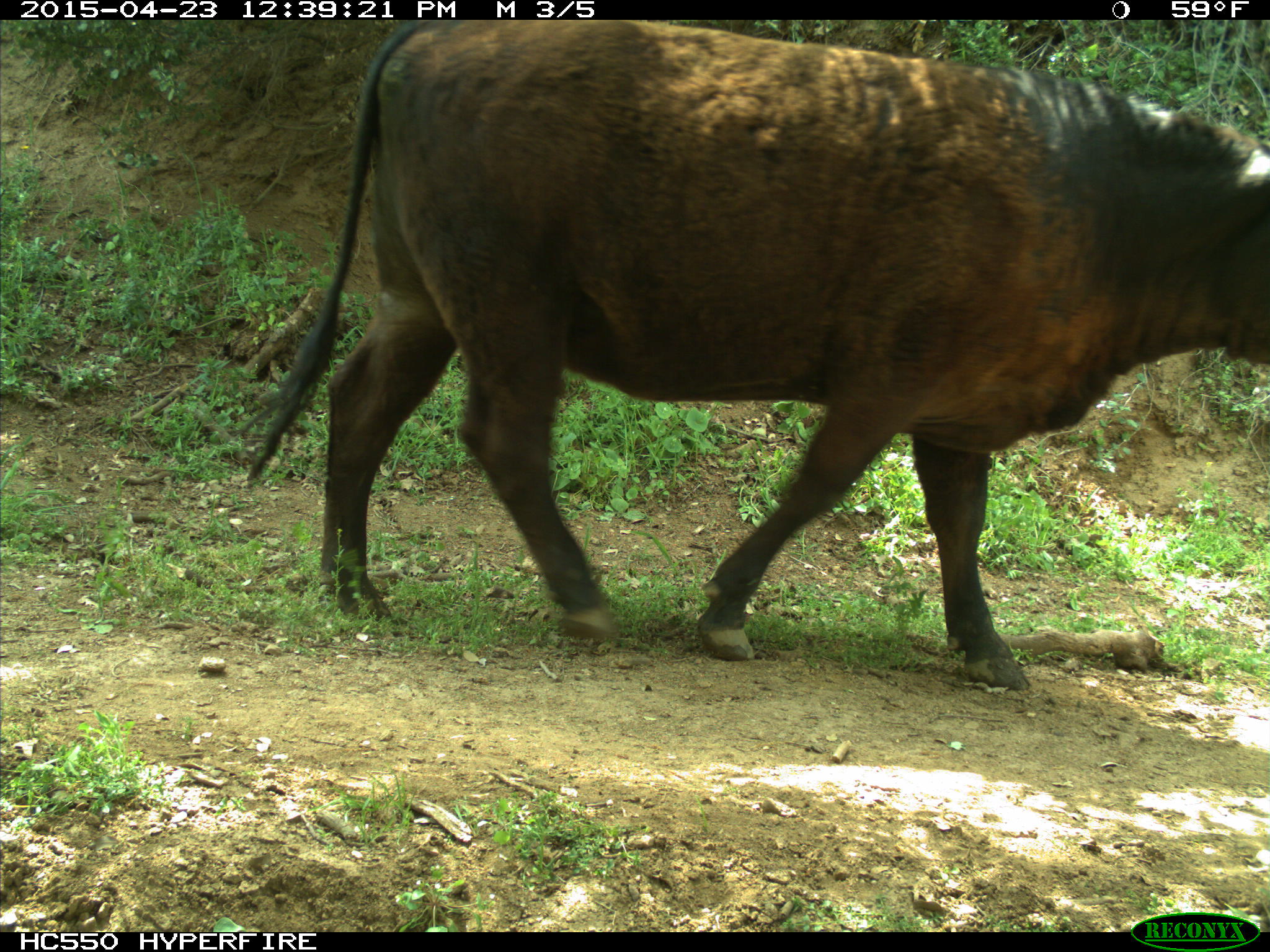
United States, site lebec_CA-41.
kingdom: Animalia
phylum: Chordata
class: Mammalia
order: Artiodactyla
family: Bovidae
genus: Bos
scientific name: Bos taurus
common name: domestic cow